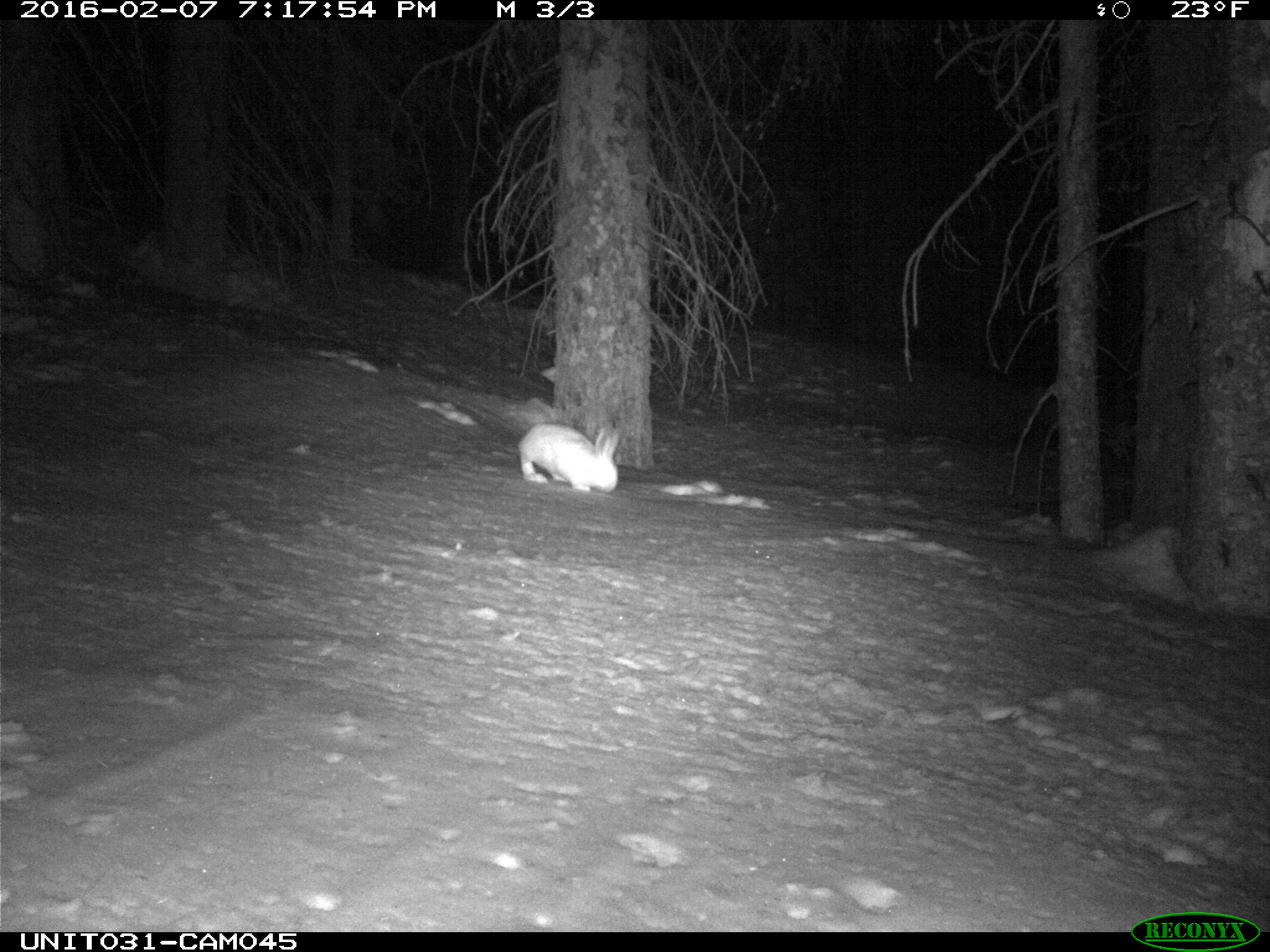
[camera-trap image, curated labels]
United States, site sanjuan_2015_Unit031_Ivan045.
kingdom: Animalia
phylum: Chordata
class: Mammalia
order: Lagomorpha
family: Leporidae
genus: Lepus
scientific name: Lepus americanus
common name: snowshoe hare